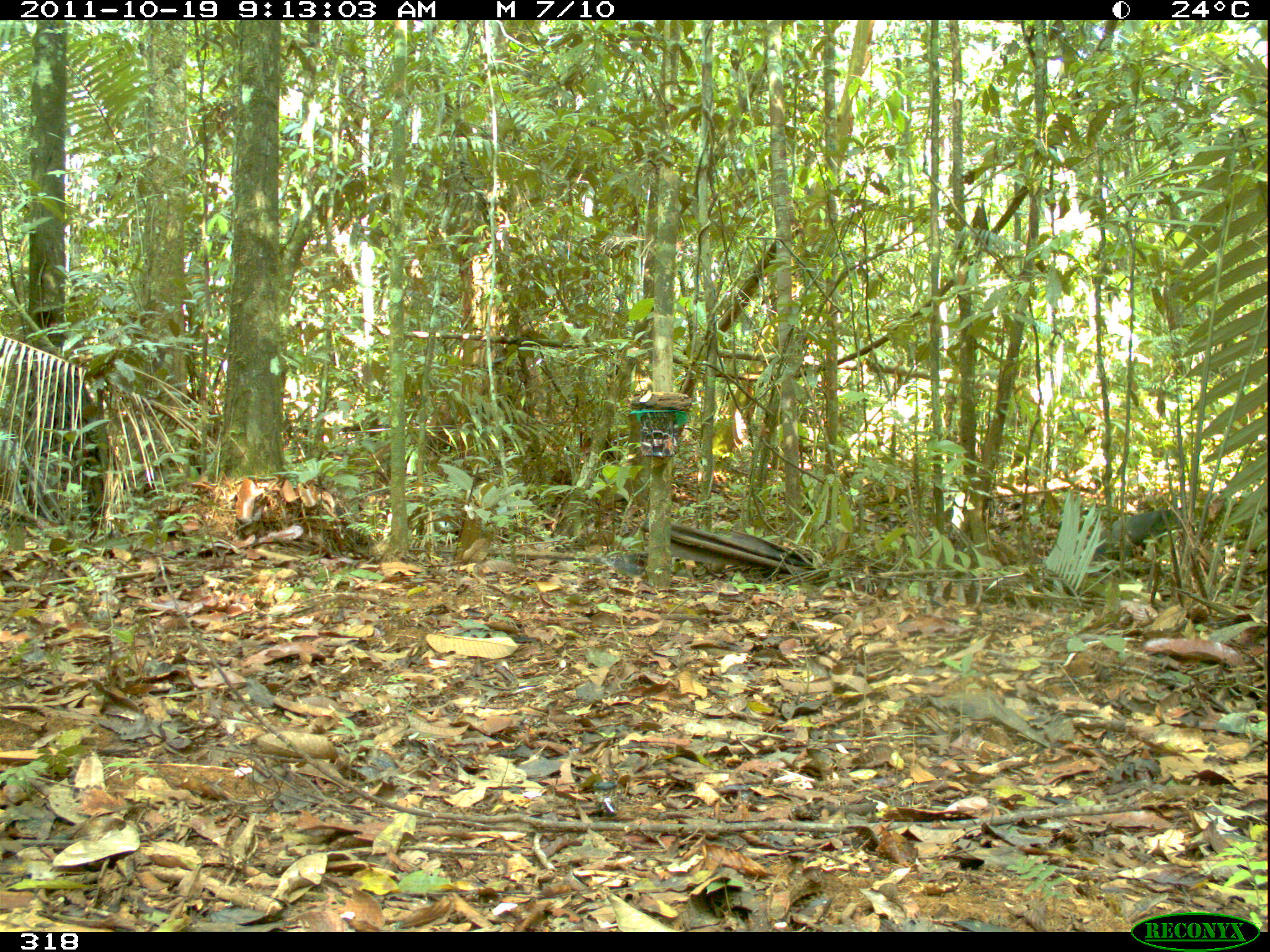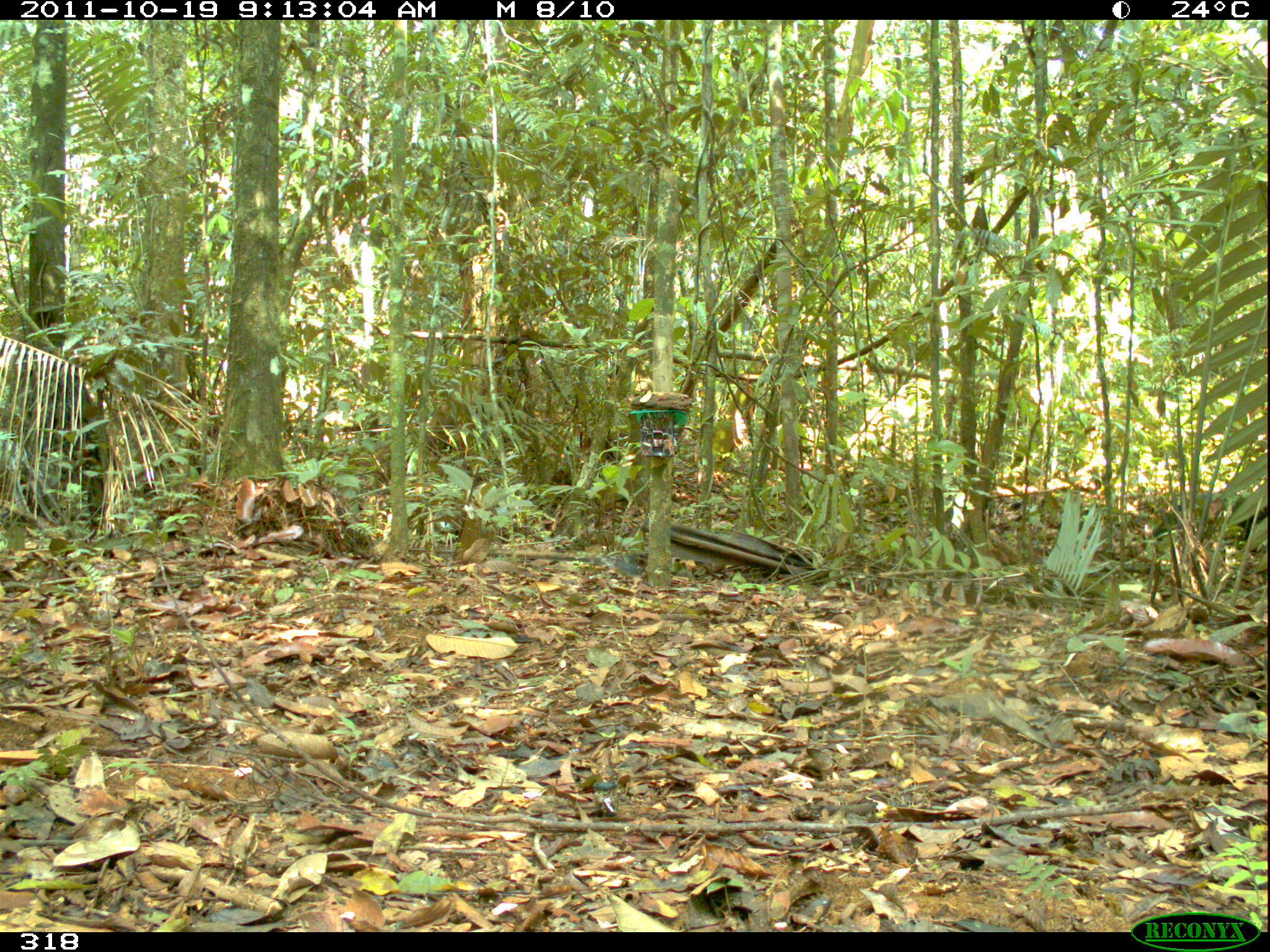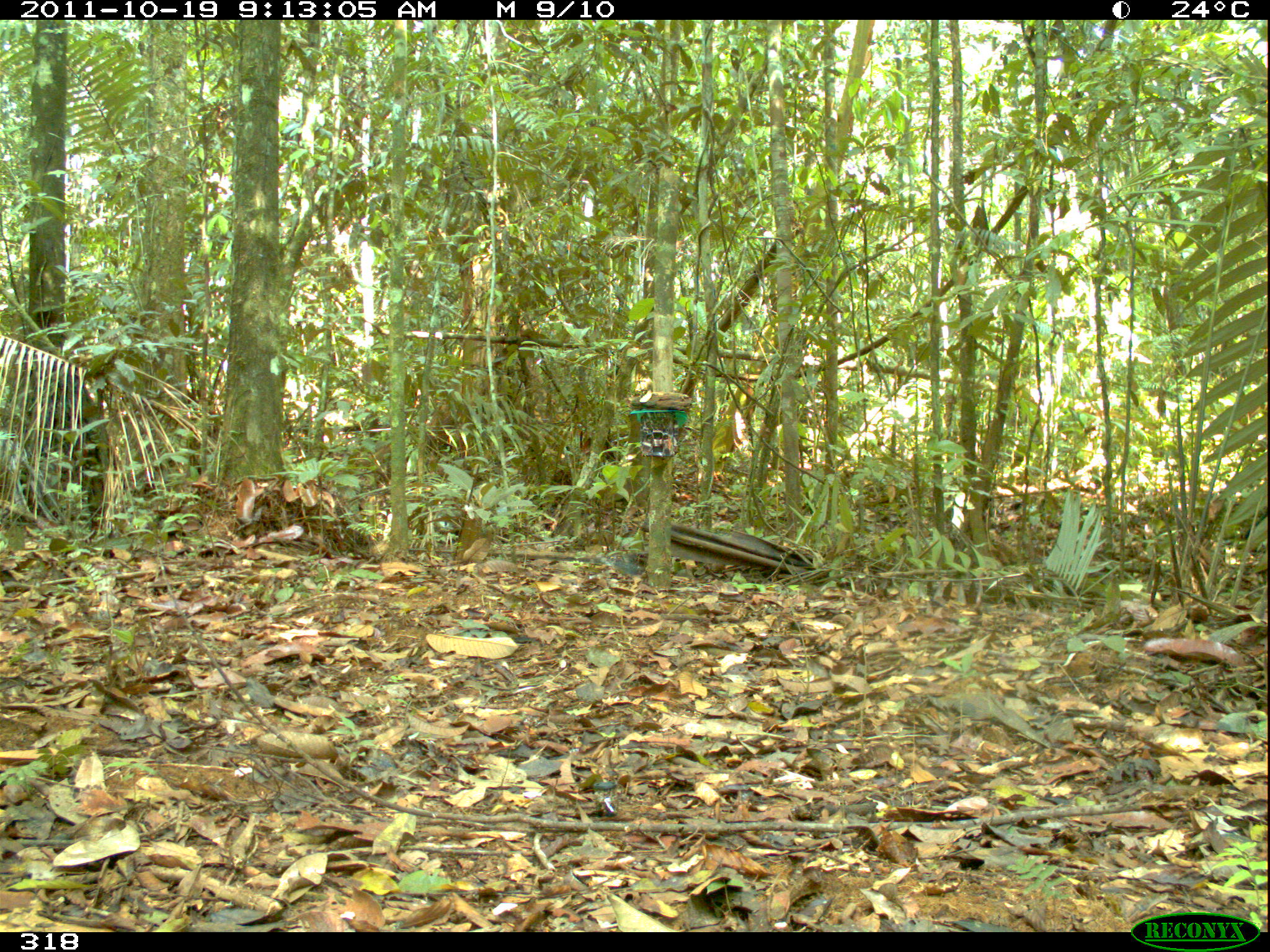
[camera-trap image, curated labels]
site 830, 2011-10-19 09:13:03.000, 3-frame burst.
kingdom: Animalia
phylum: Chordata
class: Mammalia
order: Carnivora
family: Canidae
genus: Atelocynus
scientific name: Atelocynus microtis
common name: short-eared dog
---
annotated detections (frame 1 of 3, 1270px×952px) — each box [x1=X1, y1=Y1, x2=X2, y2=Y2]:
atelocynus microtis: [x1=1093, y1=508, x2=1181, y2=562]